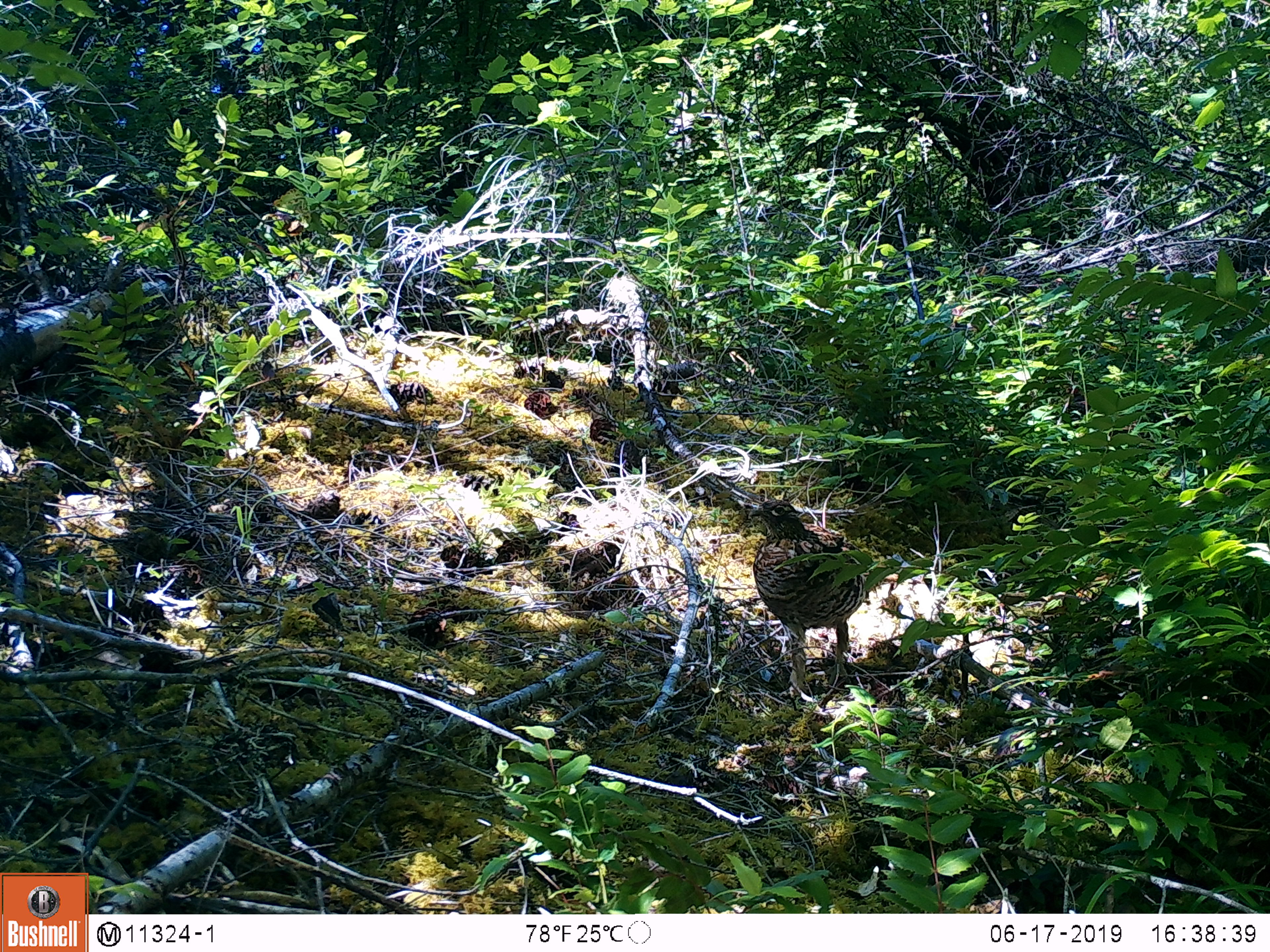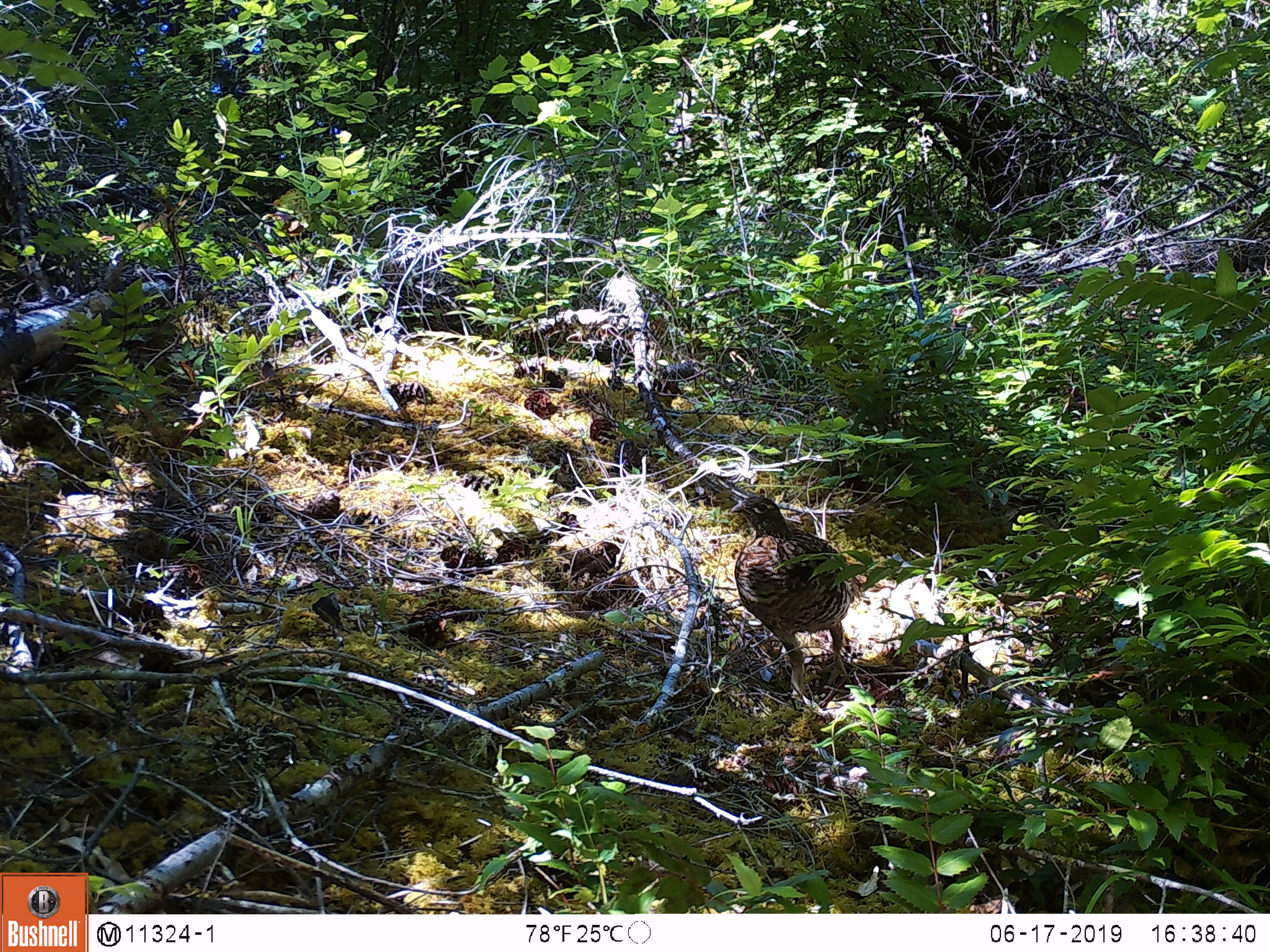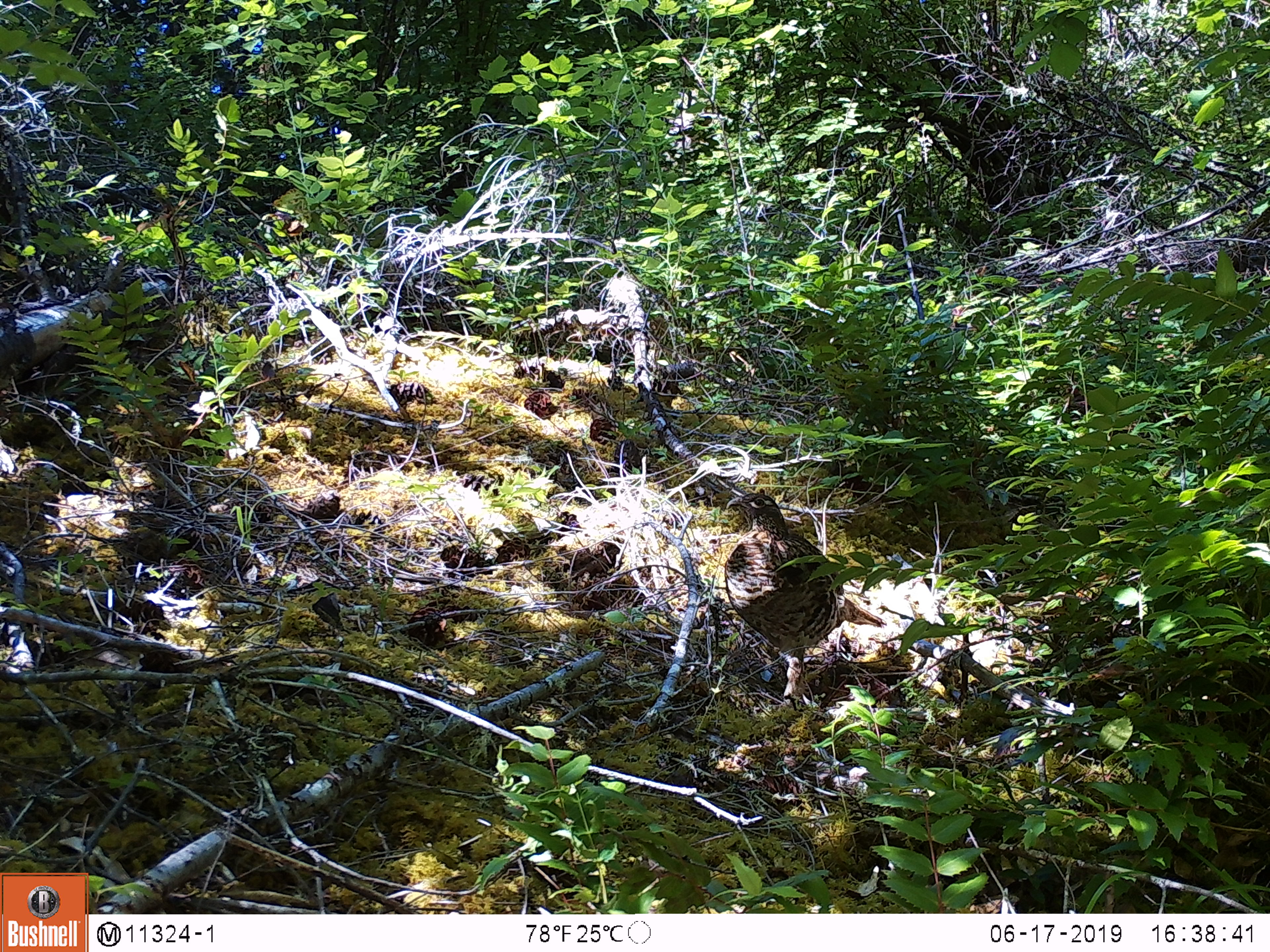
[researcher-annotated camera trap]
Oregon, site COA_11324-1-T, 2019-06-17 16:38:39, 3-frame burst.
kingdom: Animalia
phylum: Chordata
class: Aves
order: Galliformes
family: Phasianidae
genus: Bonasa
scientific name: Bonasa umbellus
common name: ruffed grouse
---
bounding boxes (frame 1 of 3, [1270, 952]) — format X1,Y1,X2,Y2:
ruffed grouse: 734,489,893,699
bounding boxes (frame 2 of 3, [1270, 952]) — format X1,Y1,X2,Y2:
ruffed grouse: 711,486,892,713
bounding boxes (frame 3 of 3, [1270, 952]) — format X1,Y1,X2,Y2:
ruffed grouse: 708,480,899,719